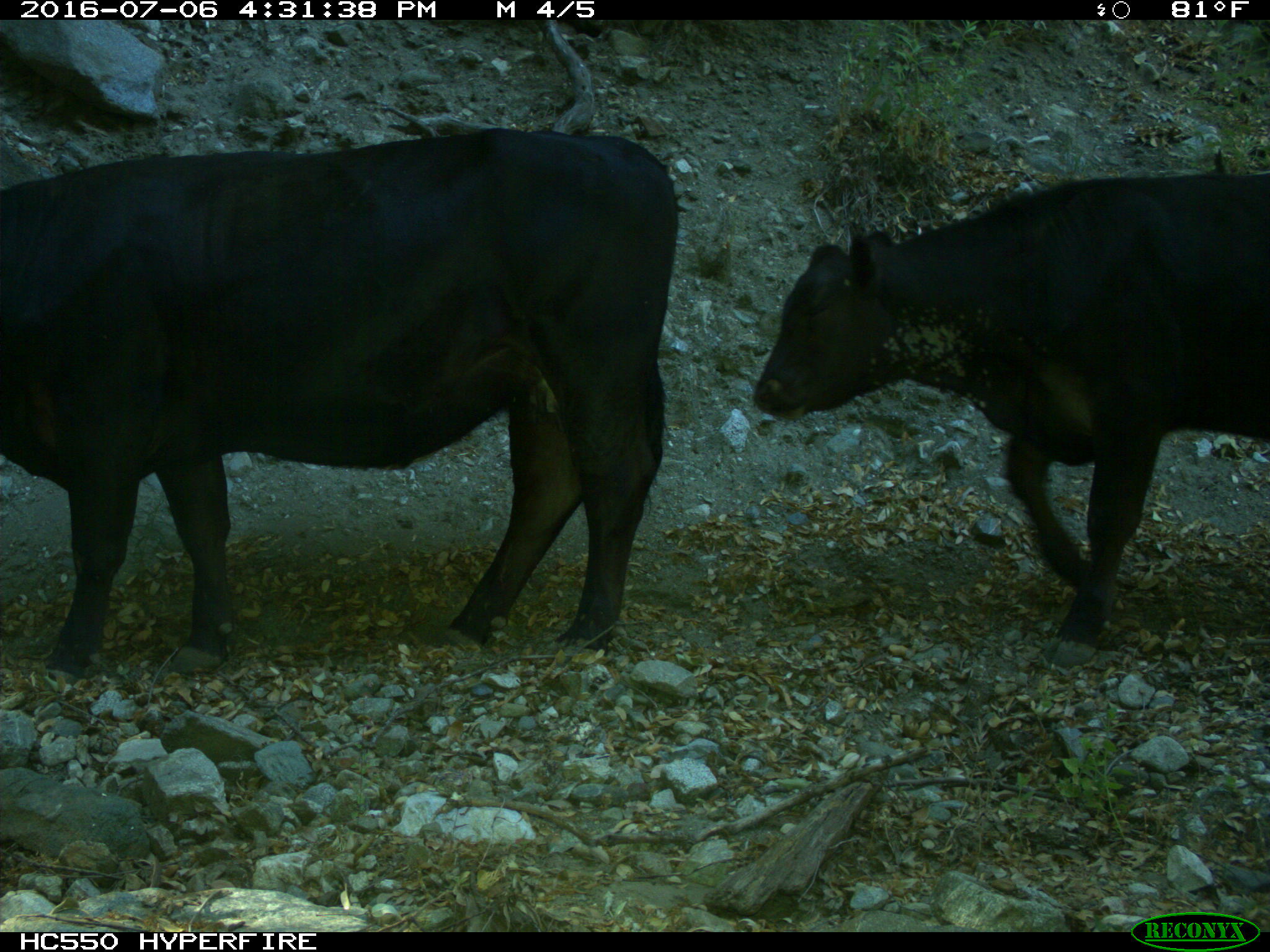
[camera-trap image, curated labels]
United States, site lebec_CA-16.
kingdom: Animalia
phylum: Chordata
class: Mammalia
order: Artiodactyla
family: Bovidae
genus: Bos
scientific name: Bos taurus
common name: domestic cow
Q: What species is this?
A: Bos taurus (domestic cow).